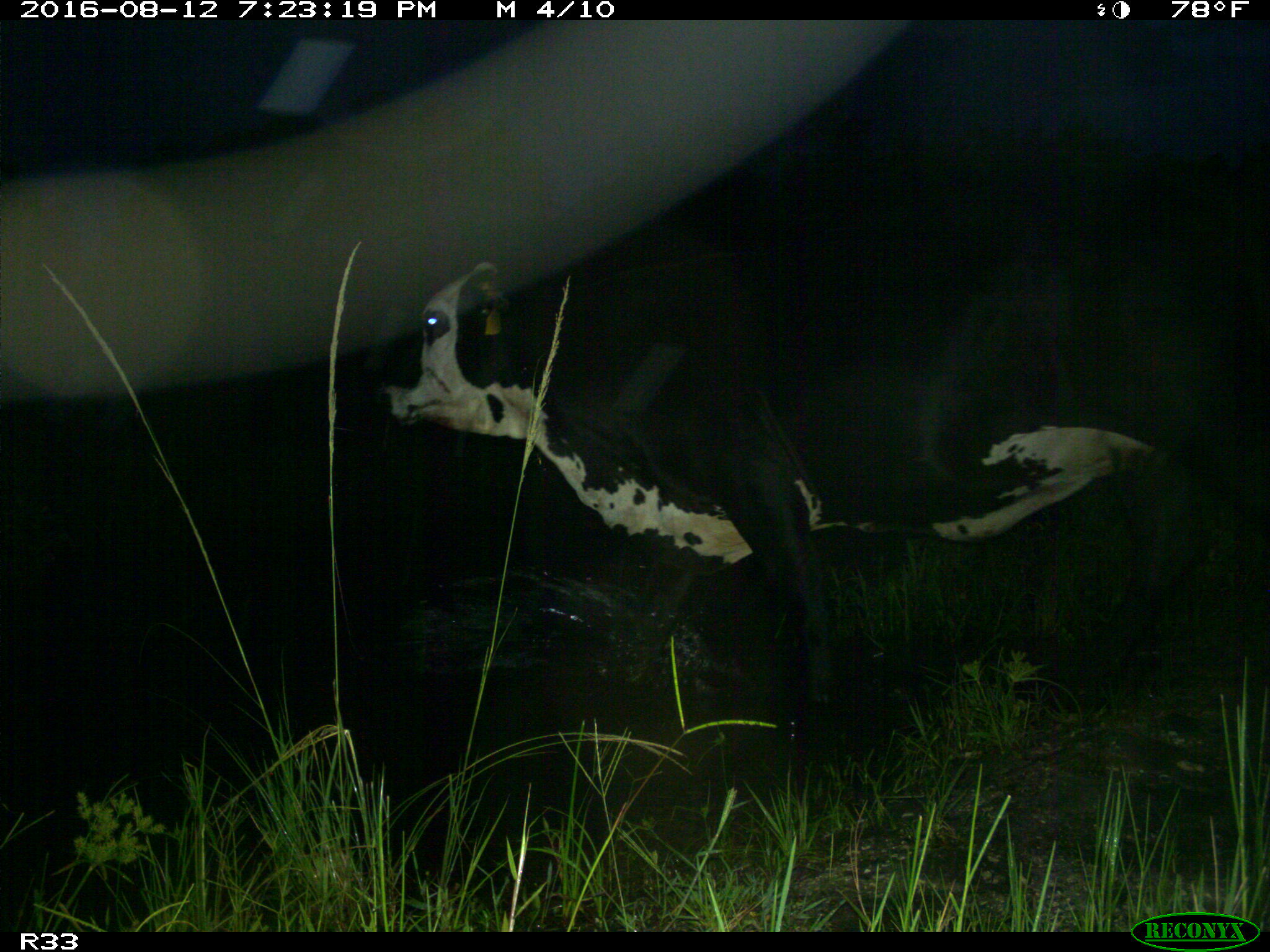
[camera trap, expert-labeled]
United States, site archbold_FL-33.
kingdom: Animalia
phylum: Chordata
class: Mammalia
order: Artiodactyla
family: Bovidae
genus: Bos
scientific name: Bos taurus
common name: domestic cow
Bos taurus (domestic cow).